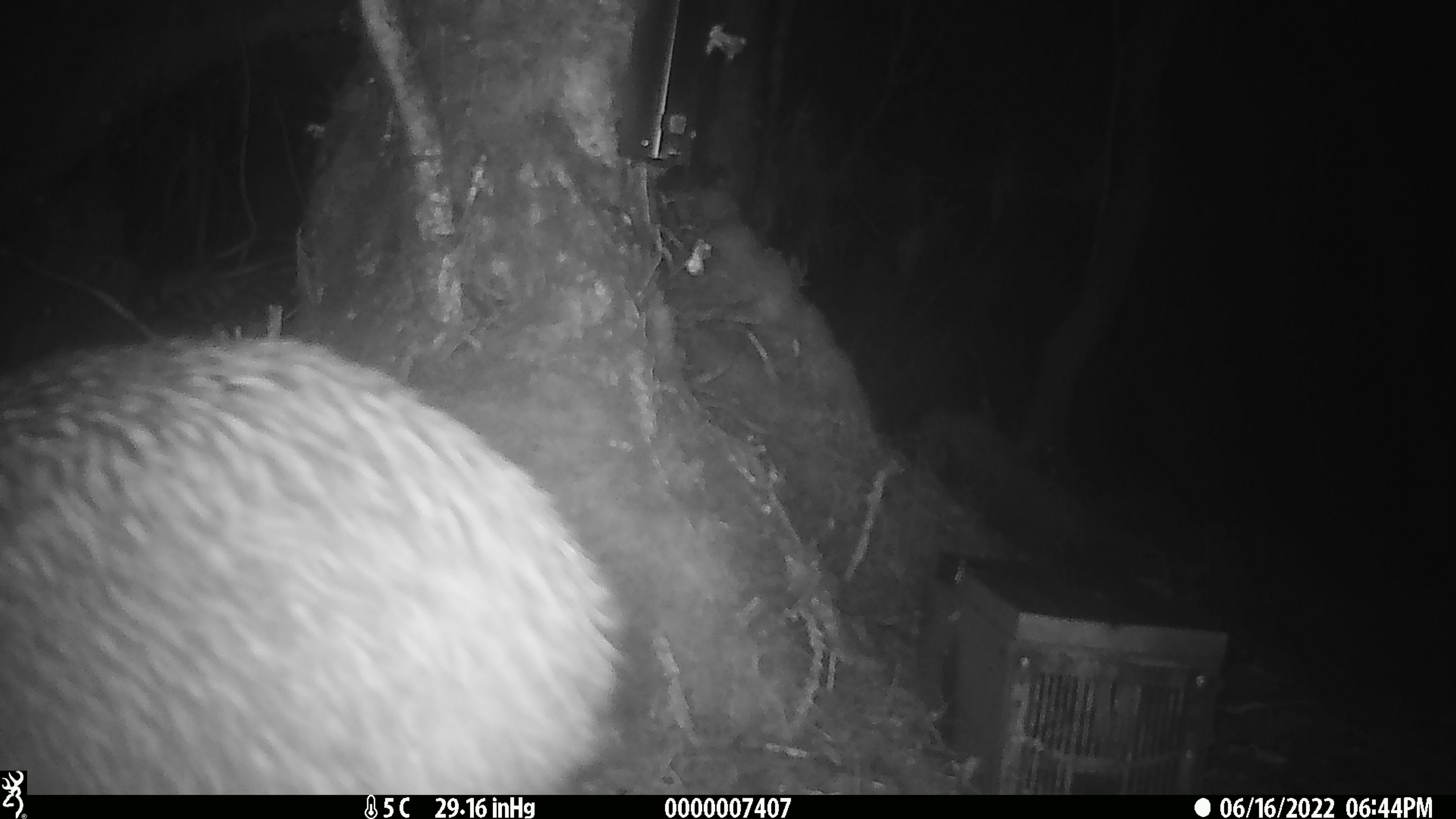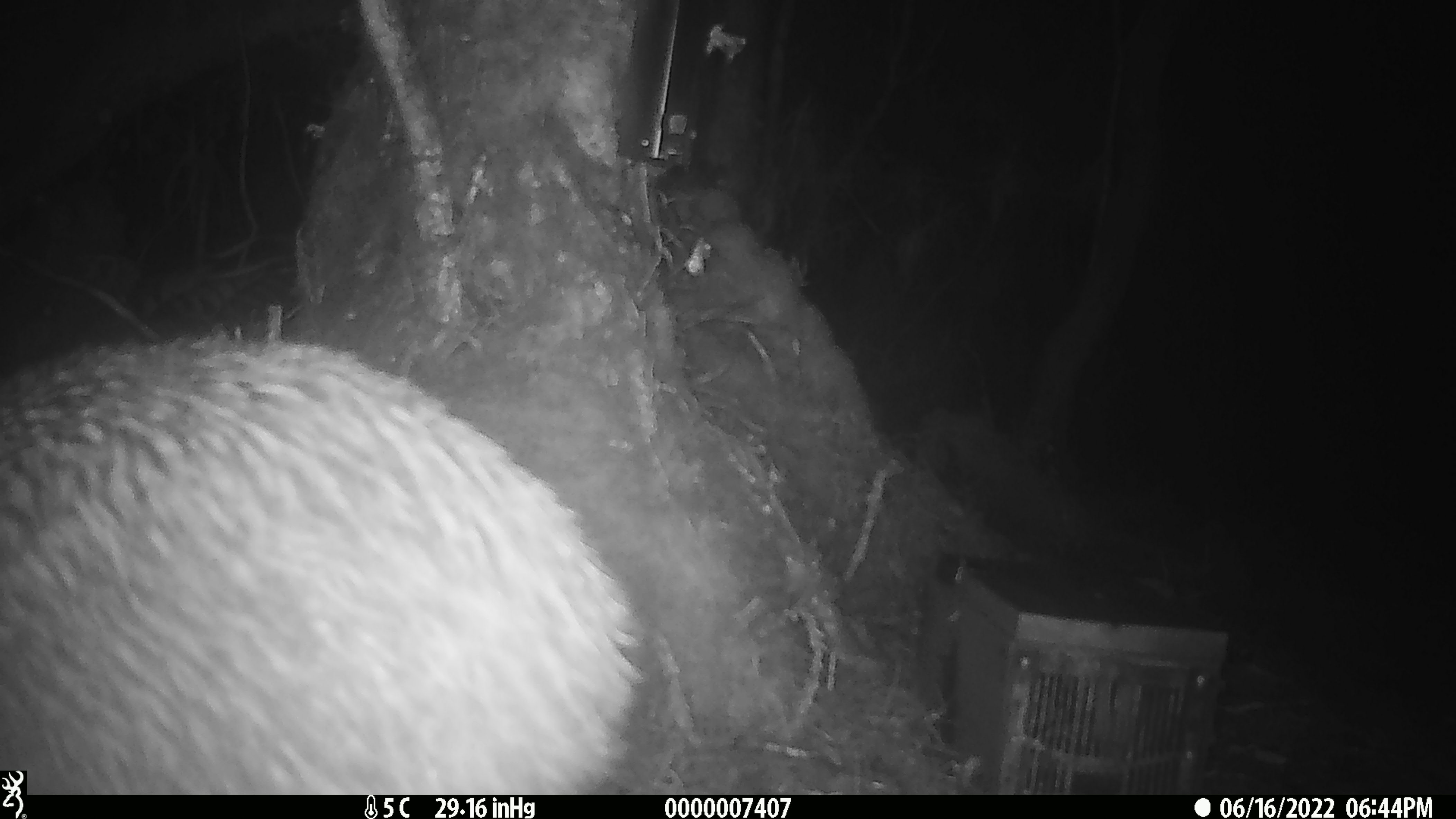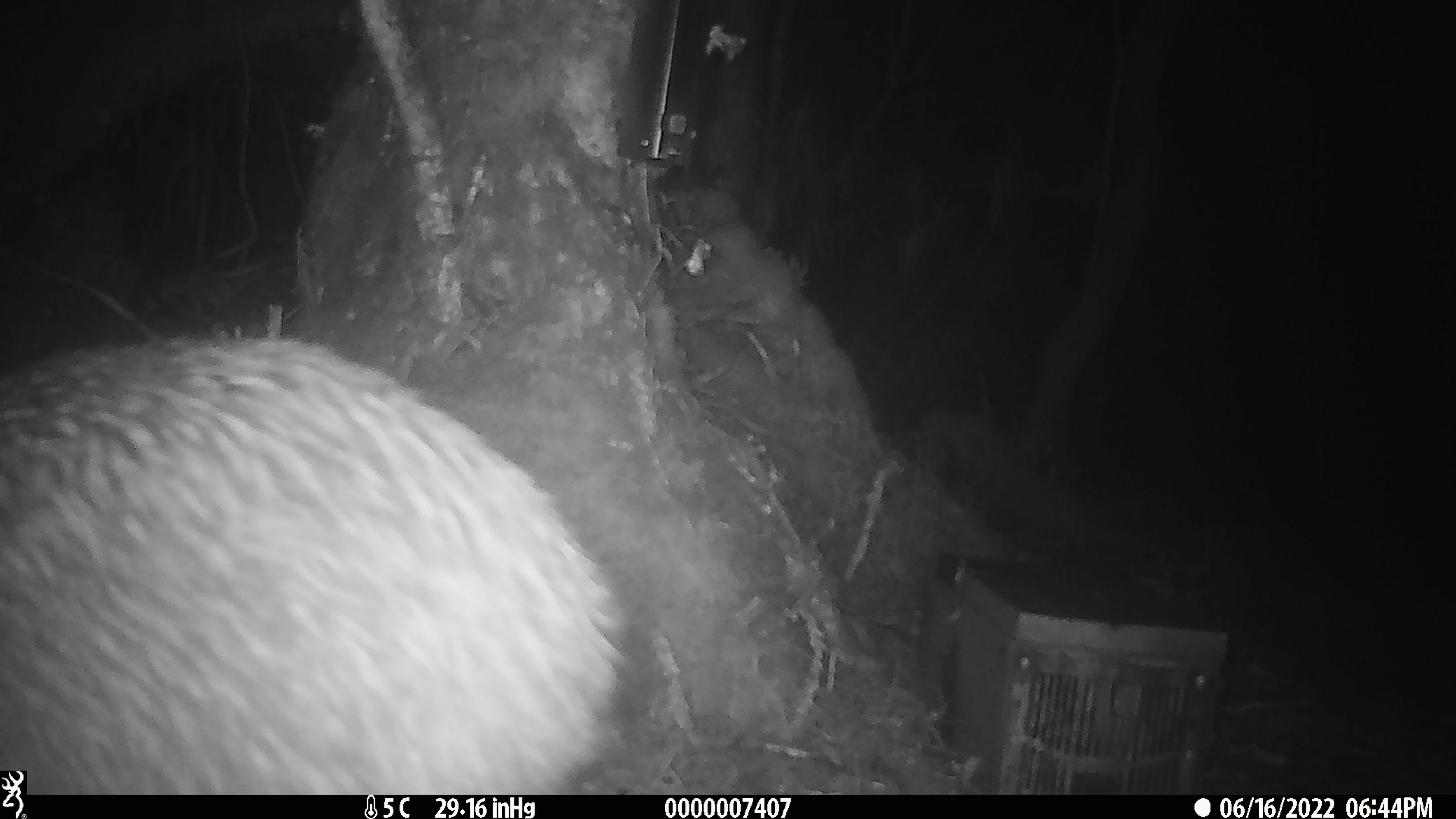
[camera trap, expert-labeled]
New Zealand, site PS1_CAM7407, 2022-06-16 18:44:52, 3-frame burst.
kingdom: Animalia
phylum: Chordata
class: Aves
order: Apterygiformes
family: Apterygidae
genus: Apteryx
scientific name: Apteryx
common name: kiwi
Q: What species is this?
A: Kiwi (Apteryx).